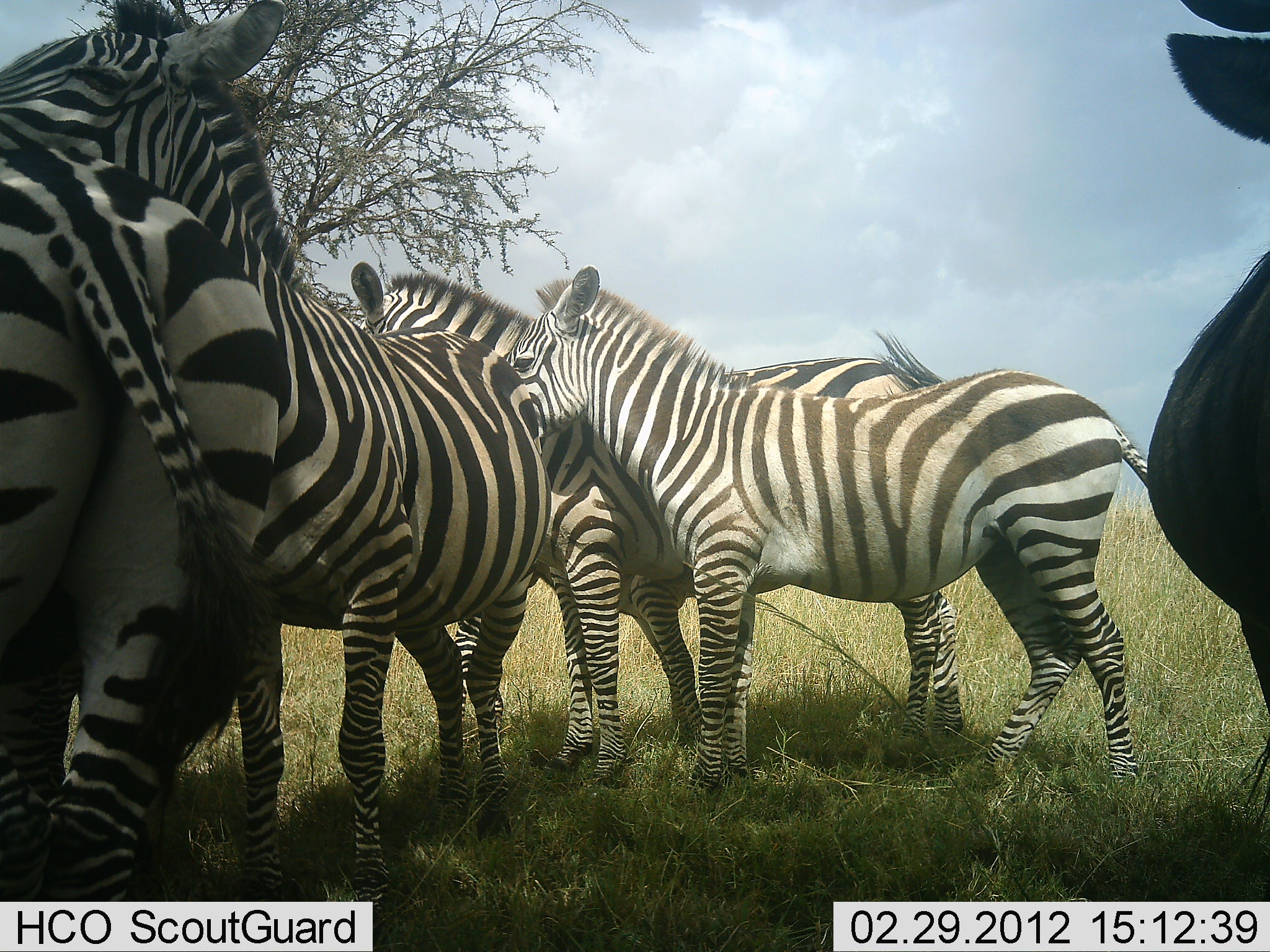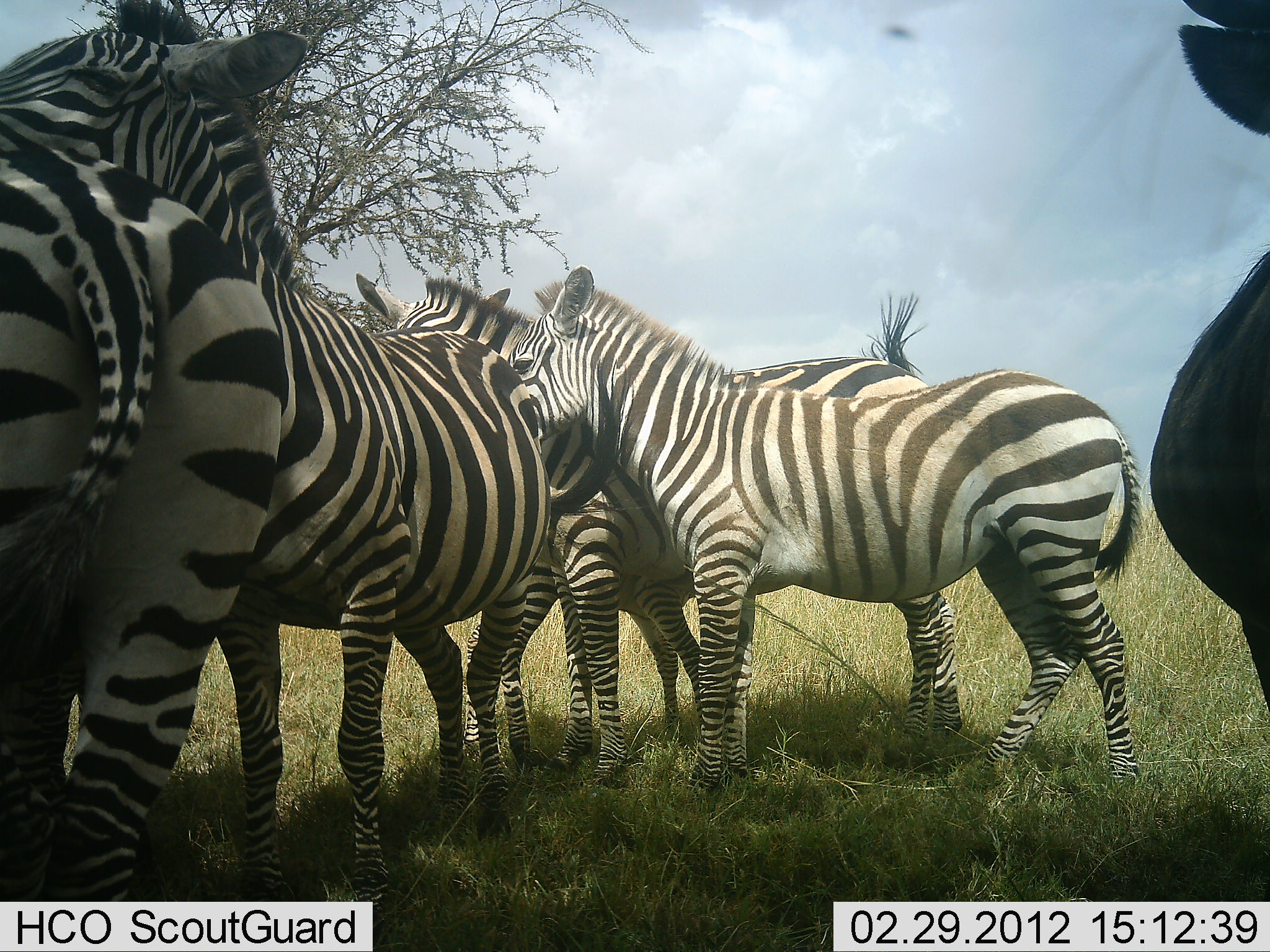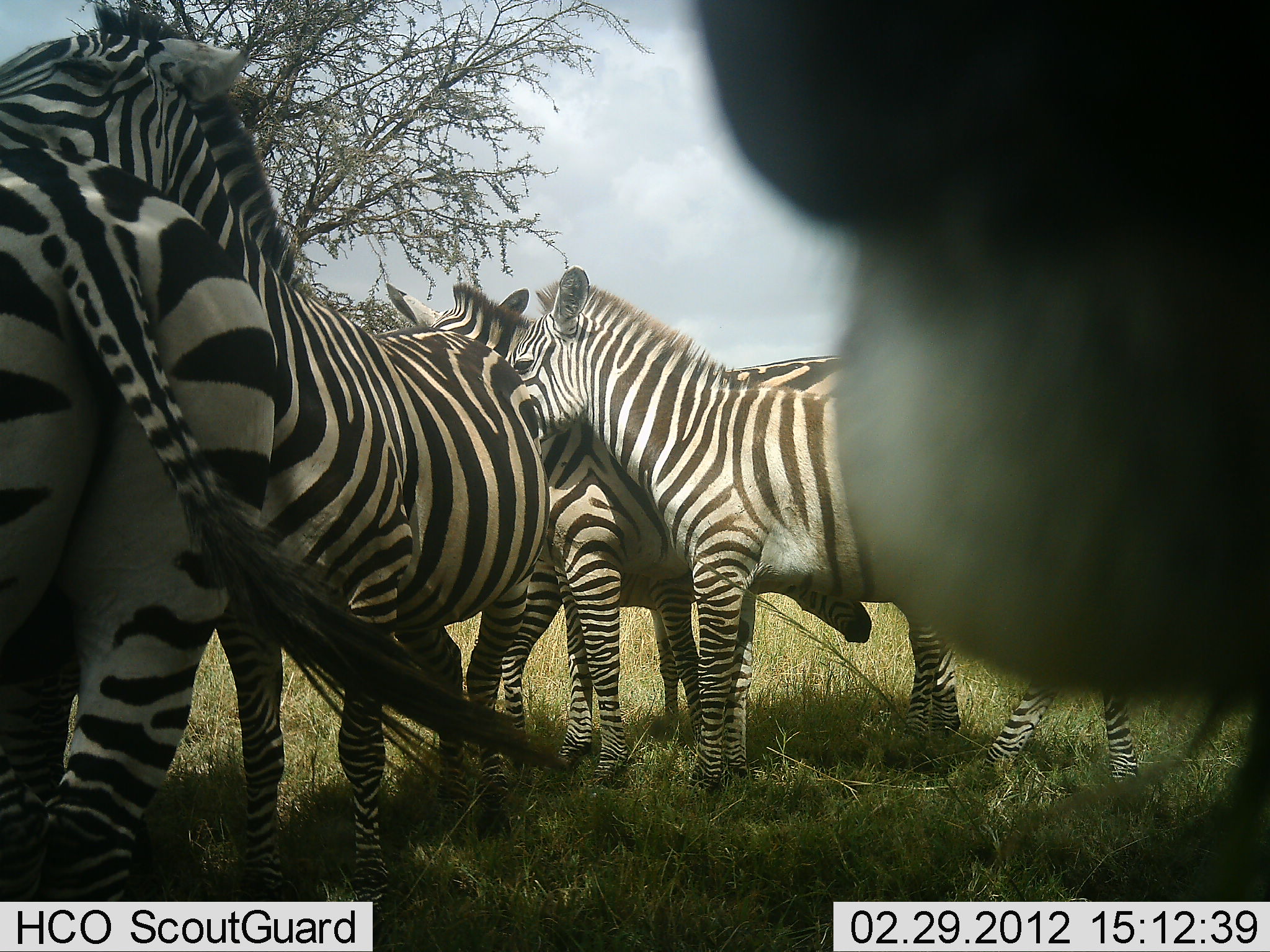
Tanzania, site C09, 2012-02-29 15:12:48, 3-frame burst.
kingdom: Animalia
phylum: Chordata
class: Mammalia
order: Perissodactyla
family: Equidae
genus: Equus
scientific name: Equus quagga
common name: plains zebra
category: zebra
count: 5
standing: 64%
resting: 4%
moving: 8%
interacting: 48%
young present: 16%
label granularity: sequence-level